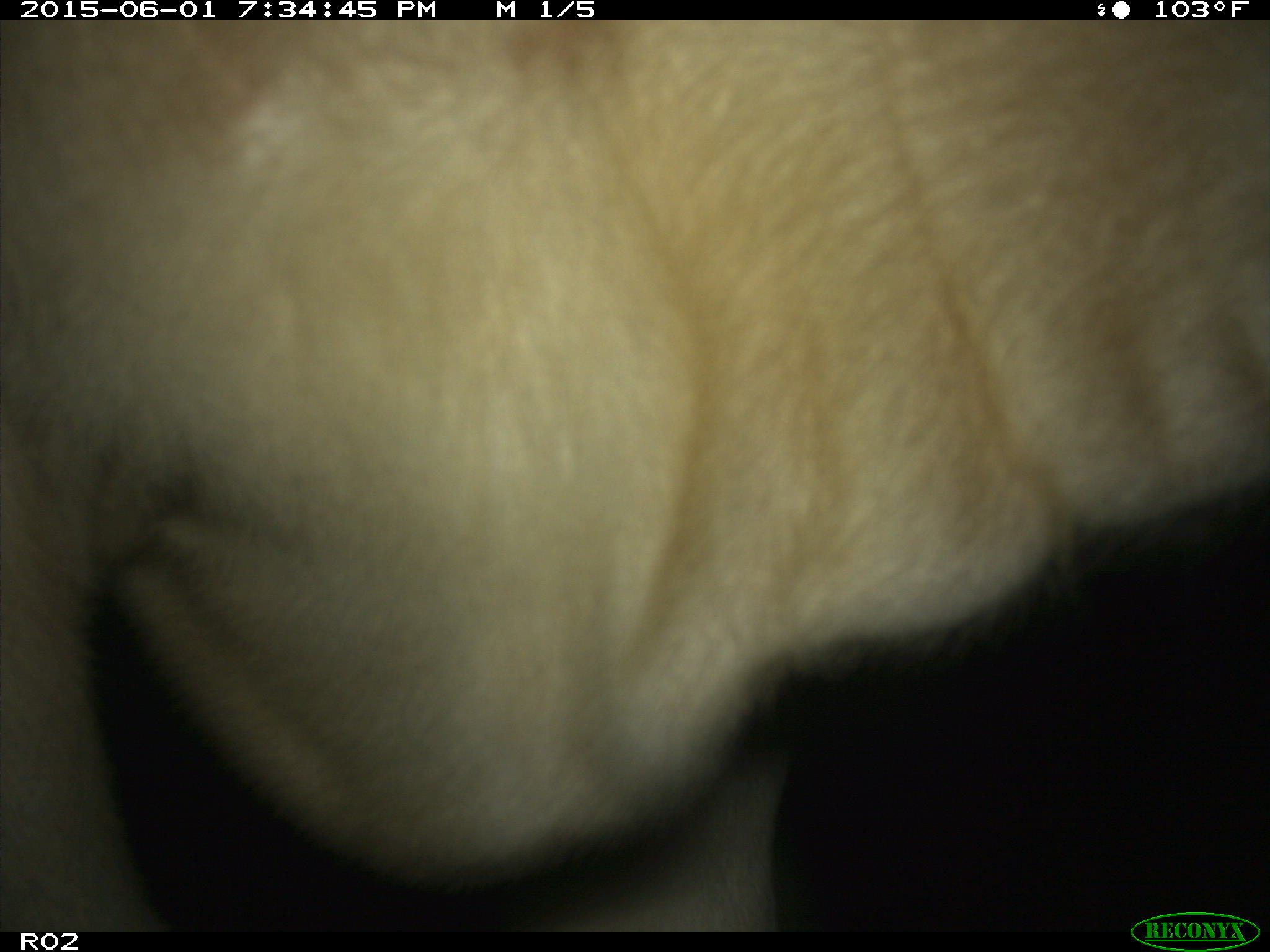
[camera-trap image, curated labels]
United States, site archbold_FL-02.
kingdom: Animalia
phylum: Chordata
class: Mammalia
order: Artiodactyla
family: Bovidae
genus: Bos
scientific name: Bos taurus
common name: domestic cow